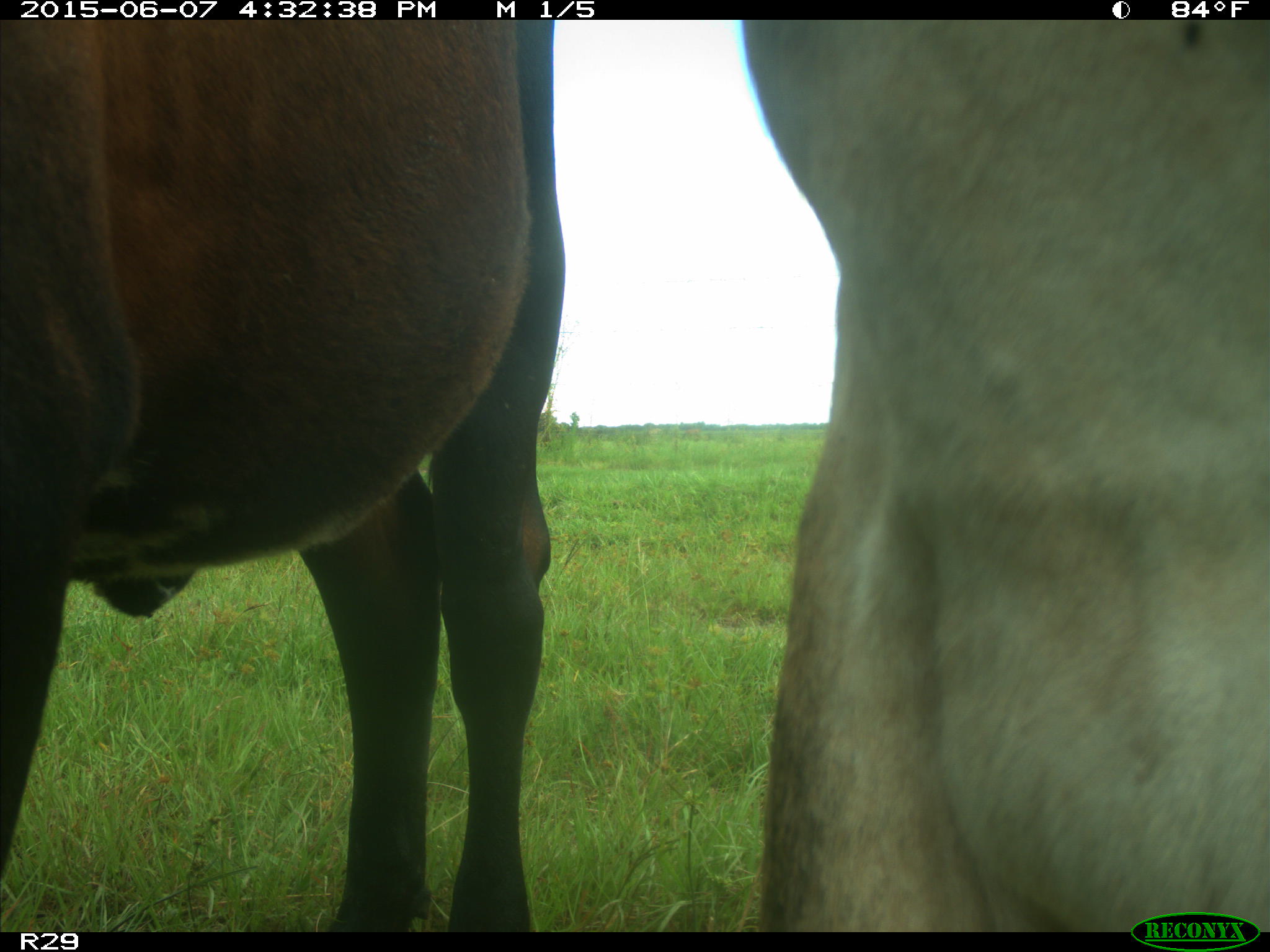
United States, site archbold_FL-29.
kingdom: Animalia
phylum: Chordata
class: Mammalia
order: Artiodactyla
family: Bovidae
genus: Bos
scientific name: Bos taurus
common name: domestic cow